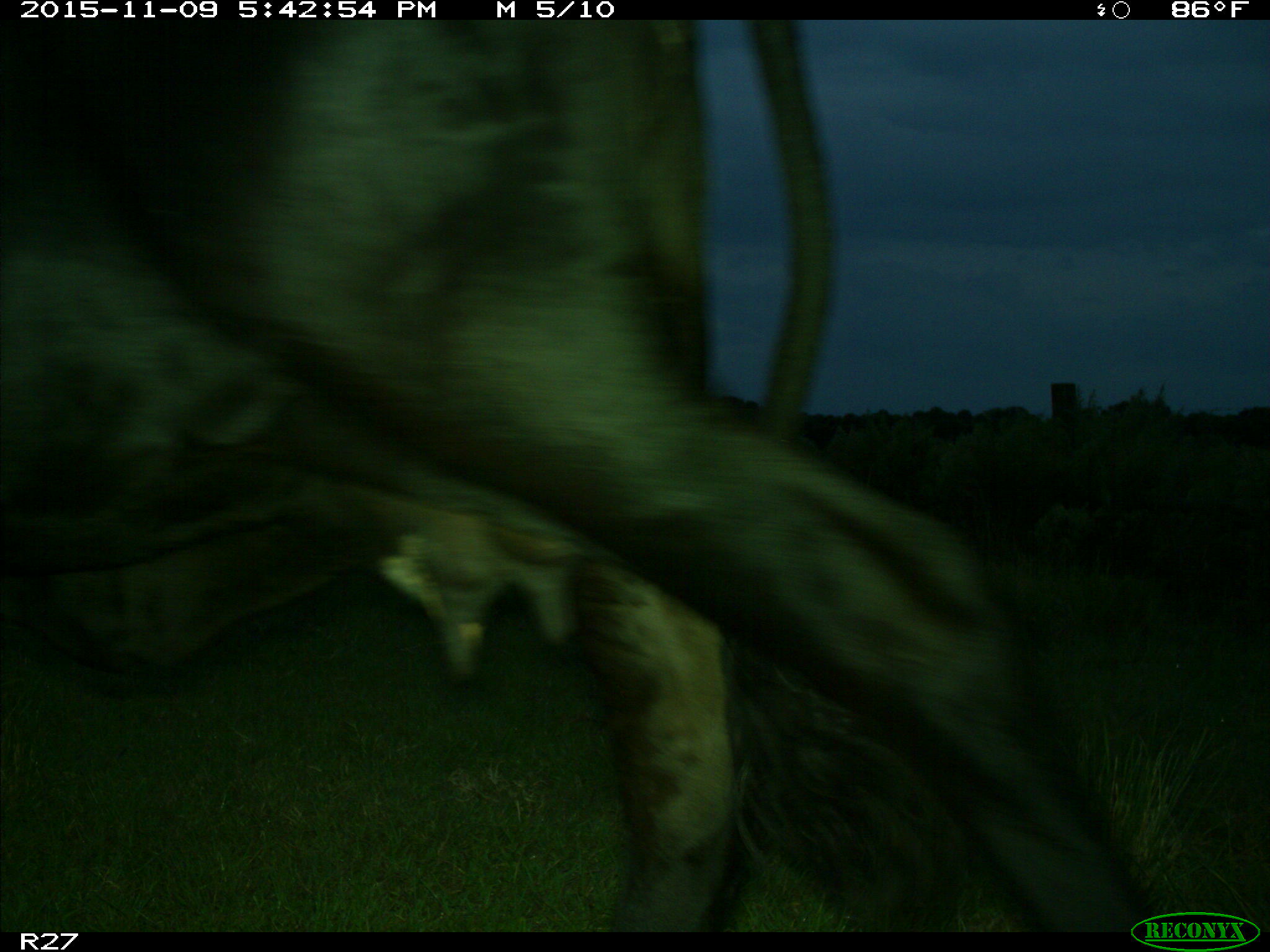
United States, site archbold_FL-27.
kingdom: Animalia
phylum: Chordata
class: Mammalia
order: Artiodactyla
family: Bovidae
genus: Bos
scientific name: Bos taurus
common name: domestic cow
Bos taurus (domestic cow).